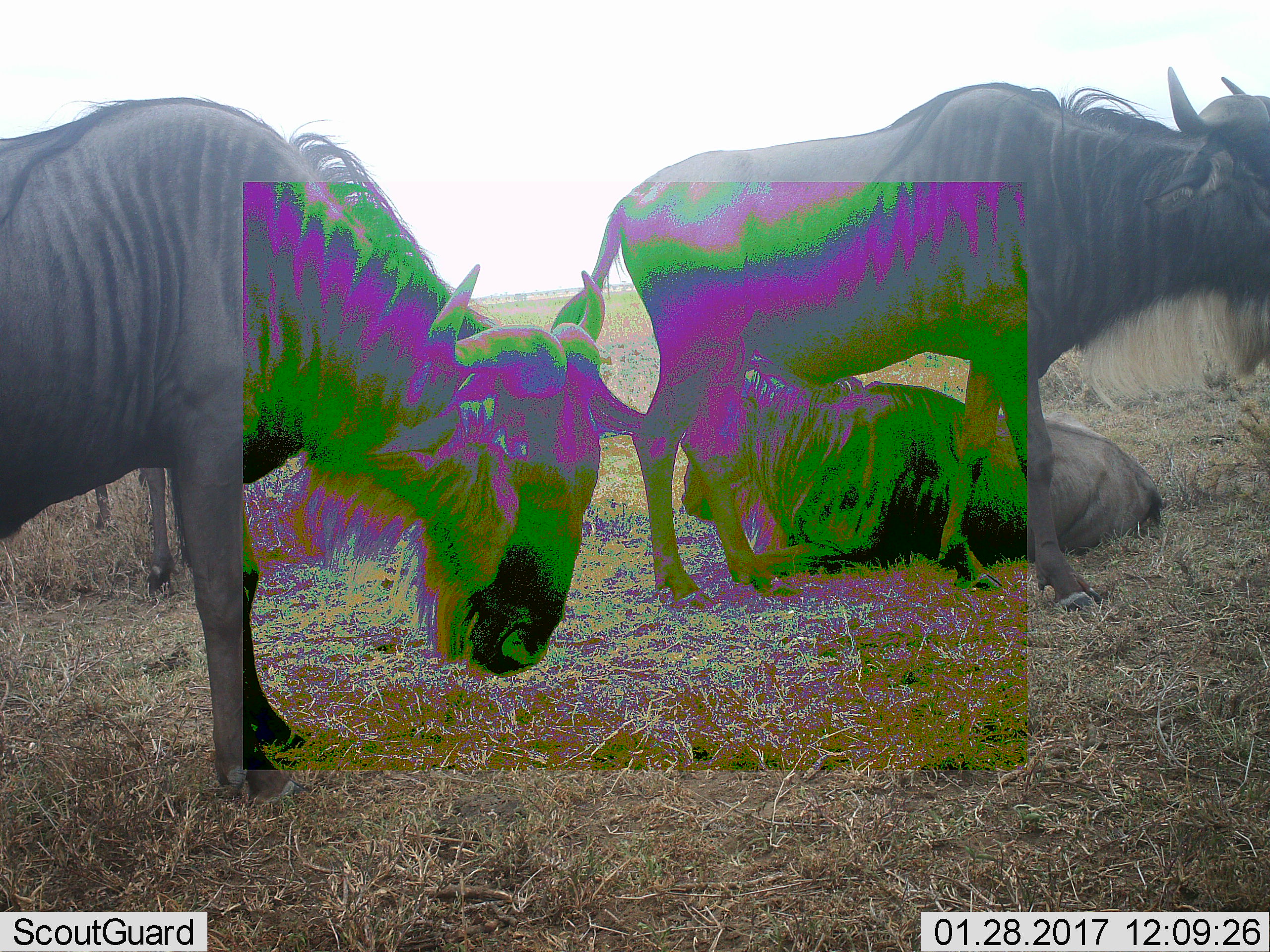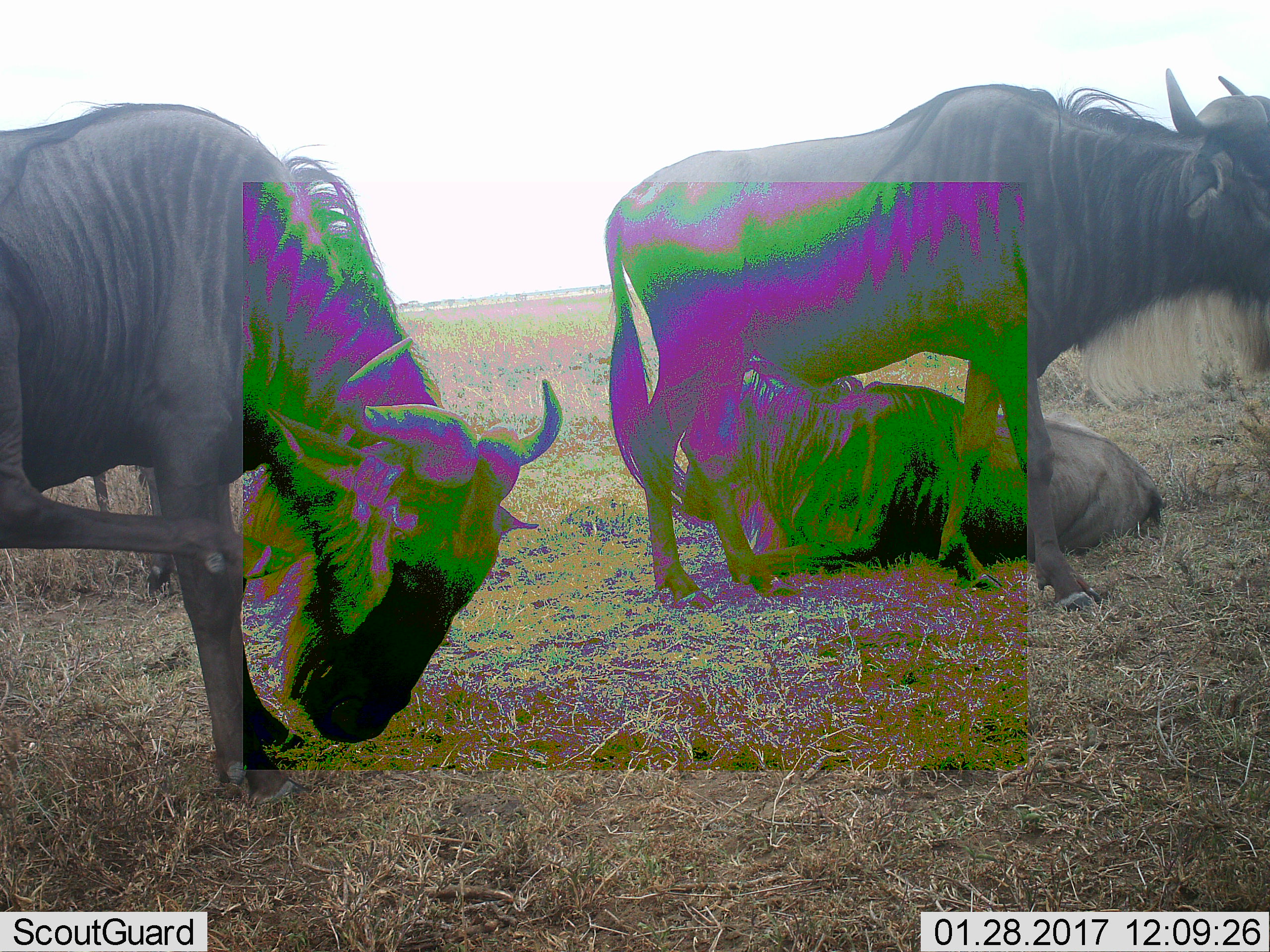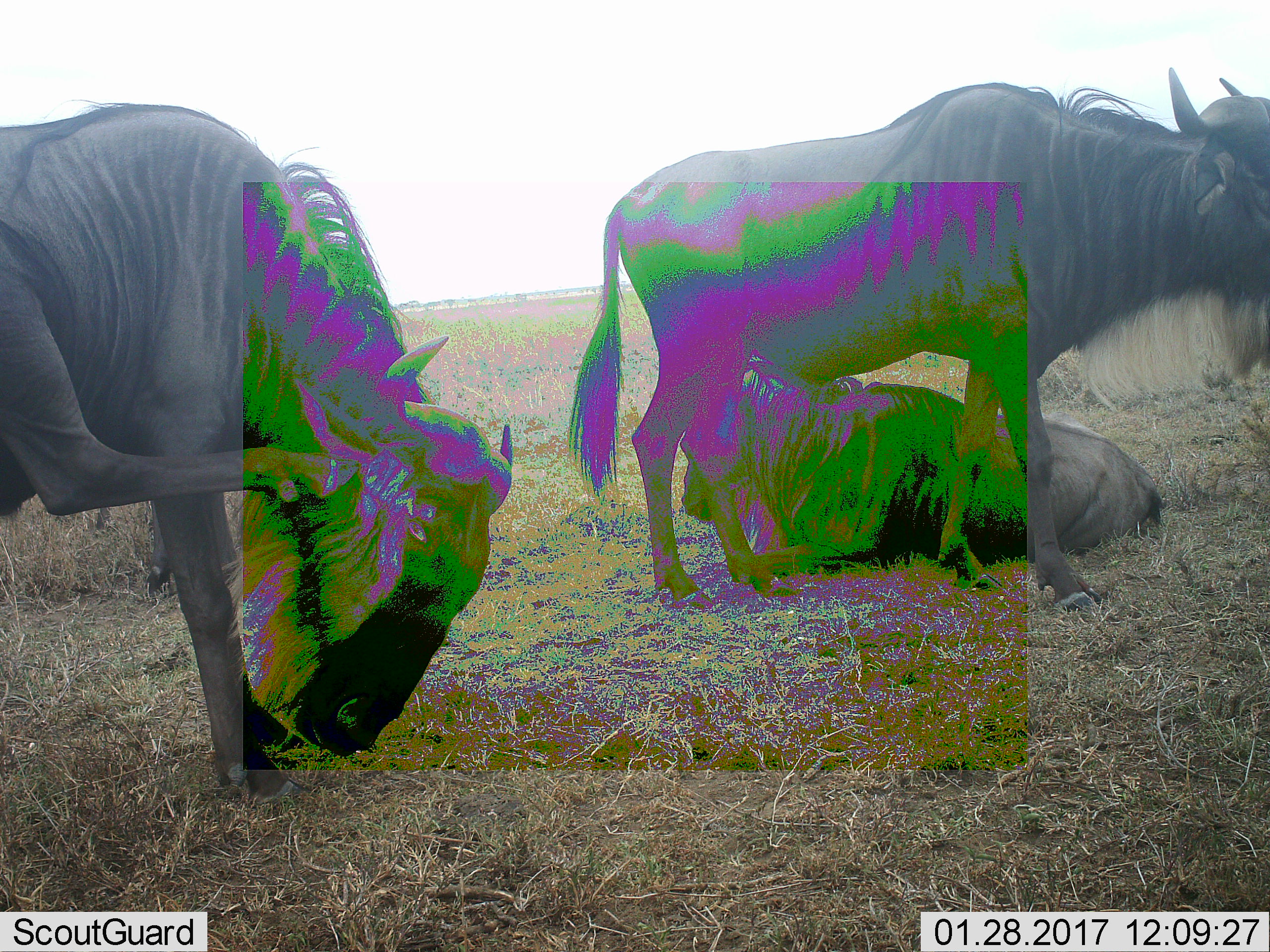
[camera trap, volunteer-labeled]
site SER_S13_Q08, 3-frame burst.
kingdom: Animalia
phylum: Chordata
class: Mammalia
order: Artiodactyla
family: Bovidae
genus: Connochaetes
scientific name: Connochaetes taurinus taurinus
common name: blue wildebeest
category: wildebeestblue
Wildebeestblue (blue wildebeest) (Connochaetes taurinus taurinus), count 4. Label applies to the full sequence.